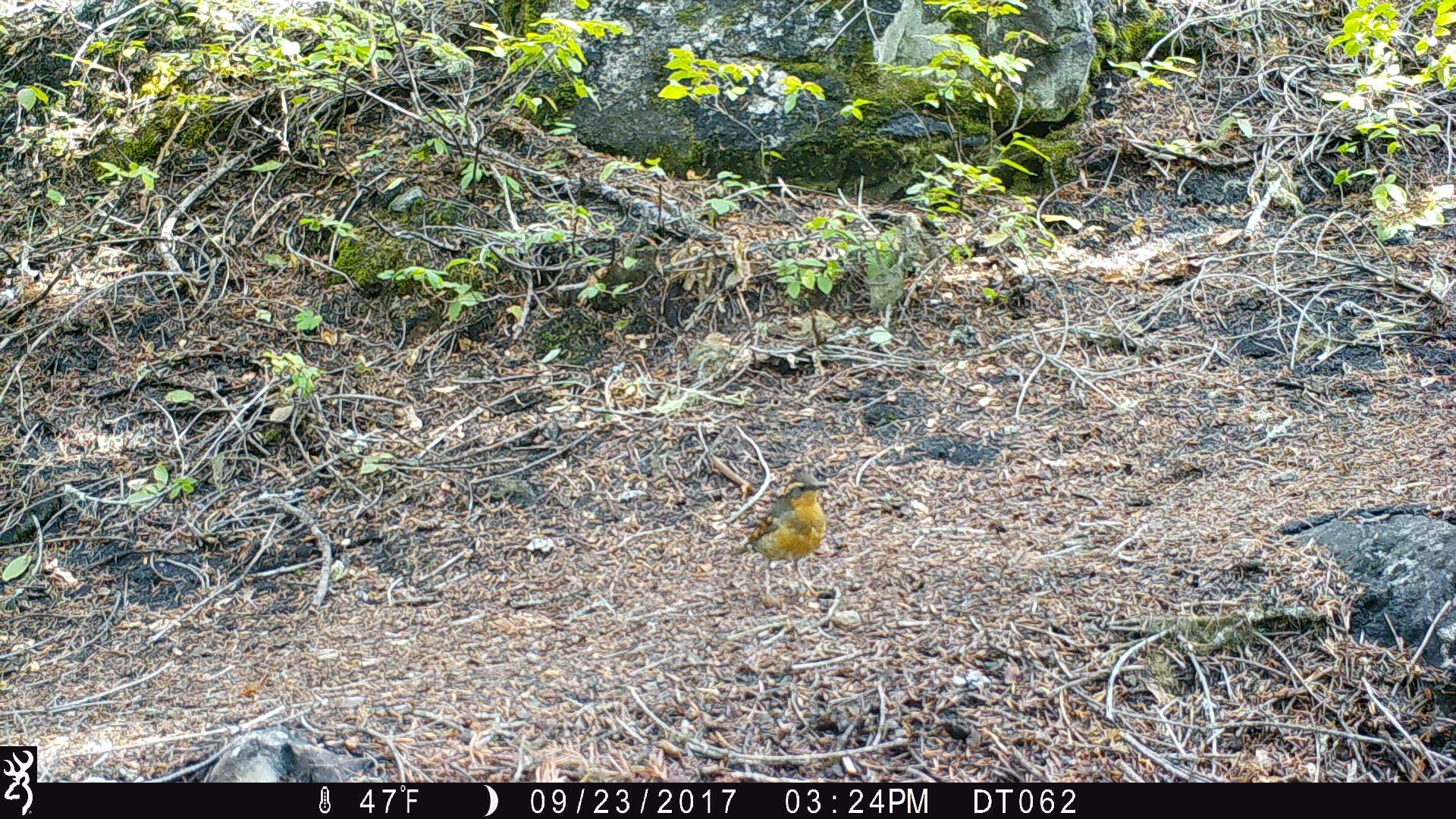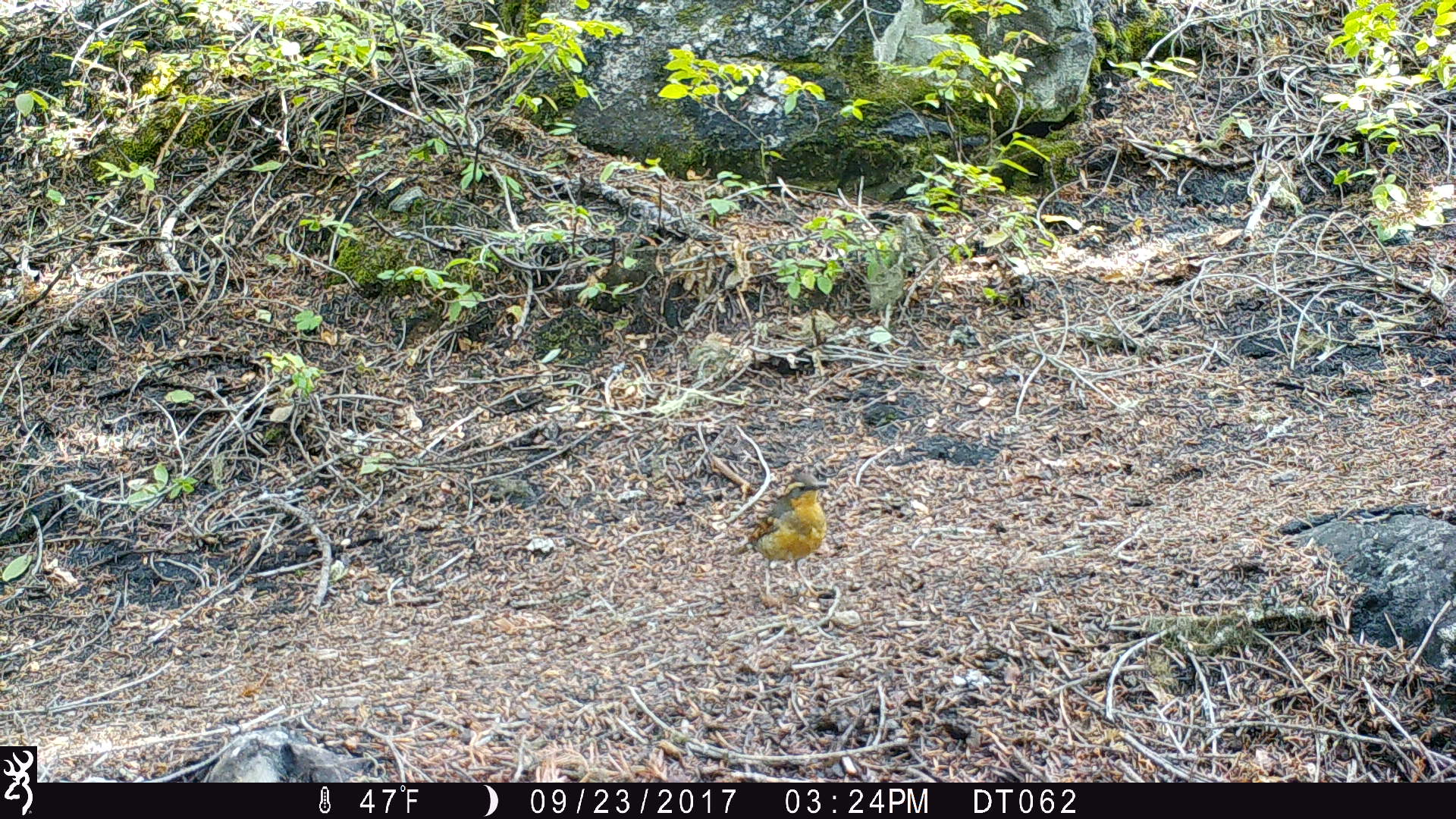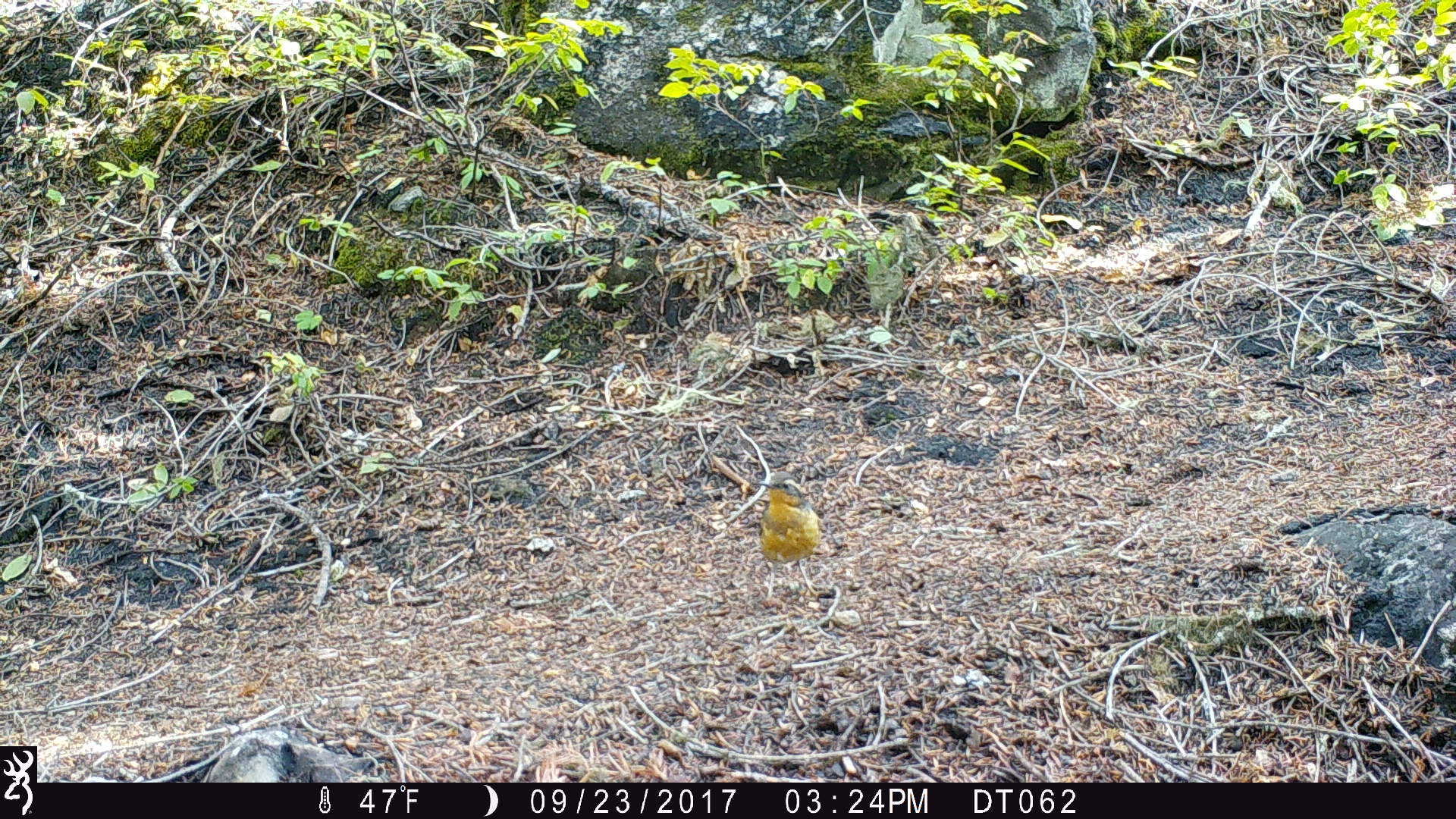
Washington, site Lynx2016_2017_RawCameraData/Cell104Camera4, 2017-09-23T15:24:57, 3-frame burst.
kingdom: Animalia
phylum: Chordata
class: Aves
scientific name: Aves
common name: birds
Aves (birds). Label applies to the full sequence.